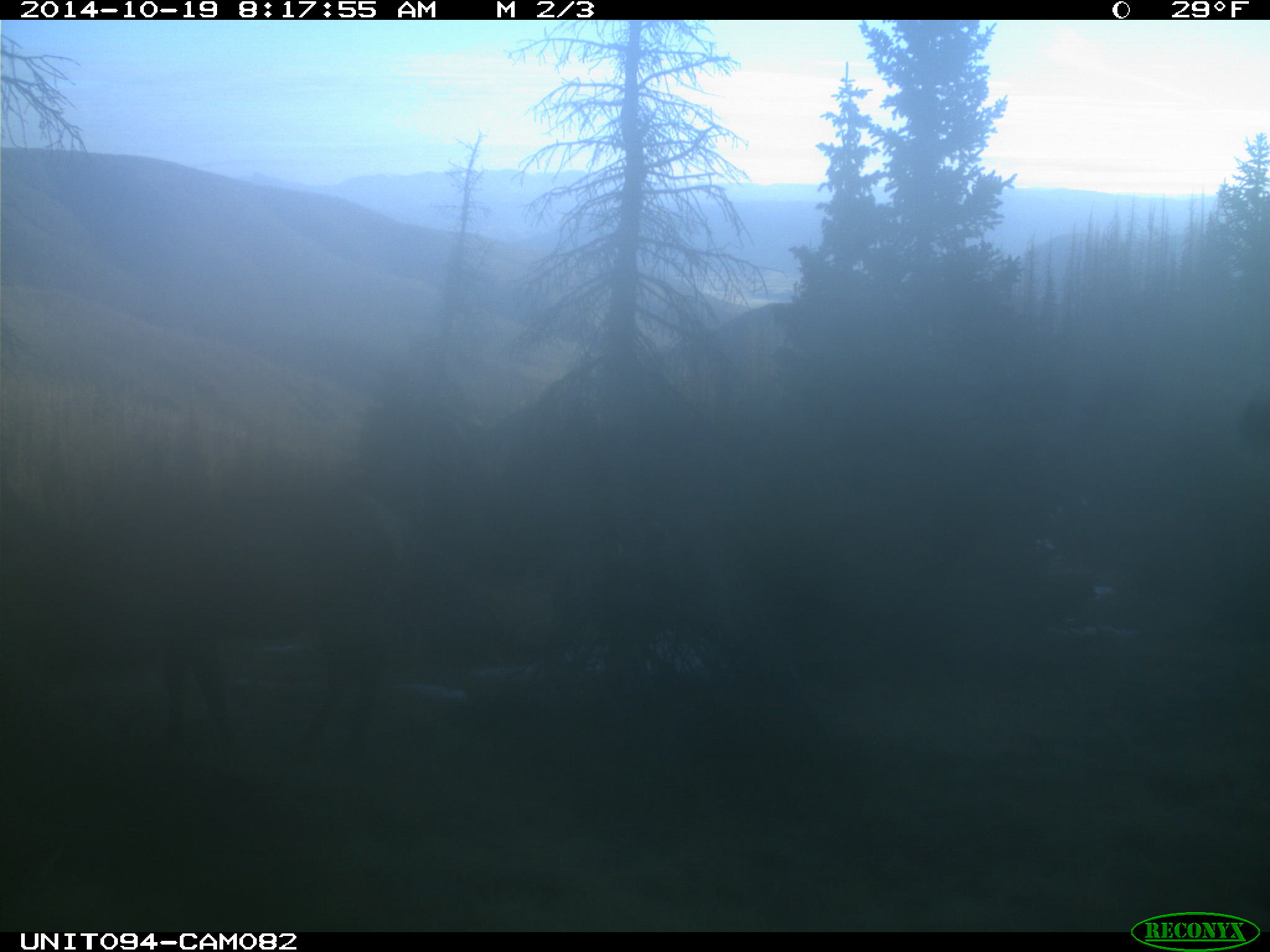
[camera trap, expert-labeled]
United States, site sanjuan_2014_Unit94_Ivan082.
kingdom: Animalia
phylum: Chordata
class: Mammalia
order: Artiodactyla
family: Cervidae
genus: Cervus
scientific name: Cervus elaphus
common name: red deer